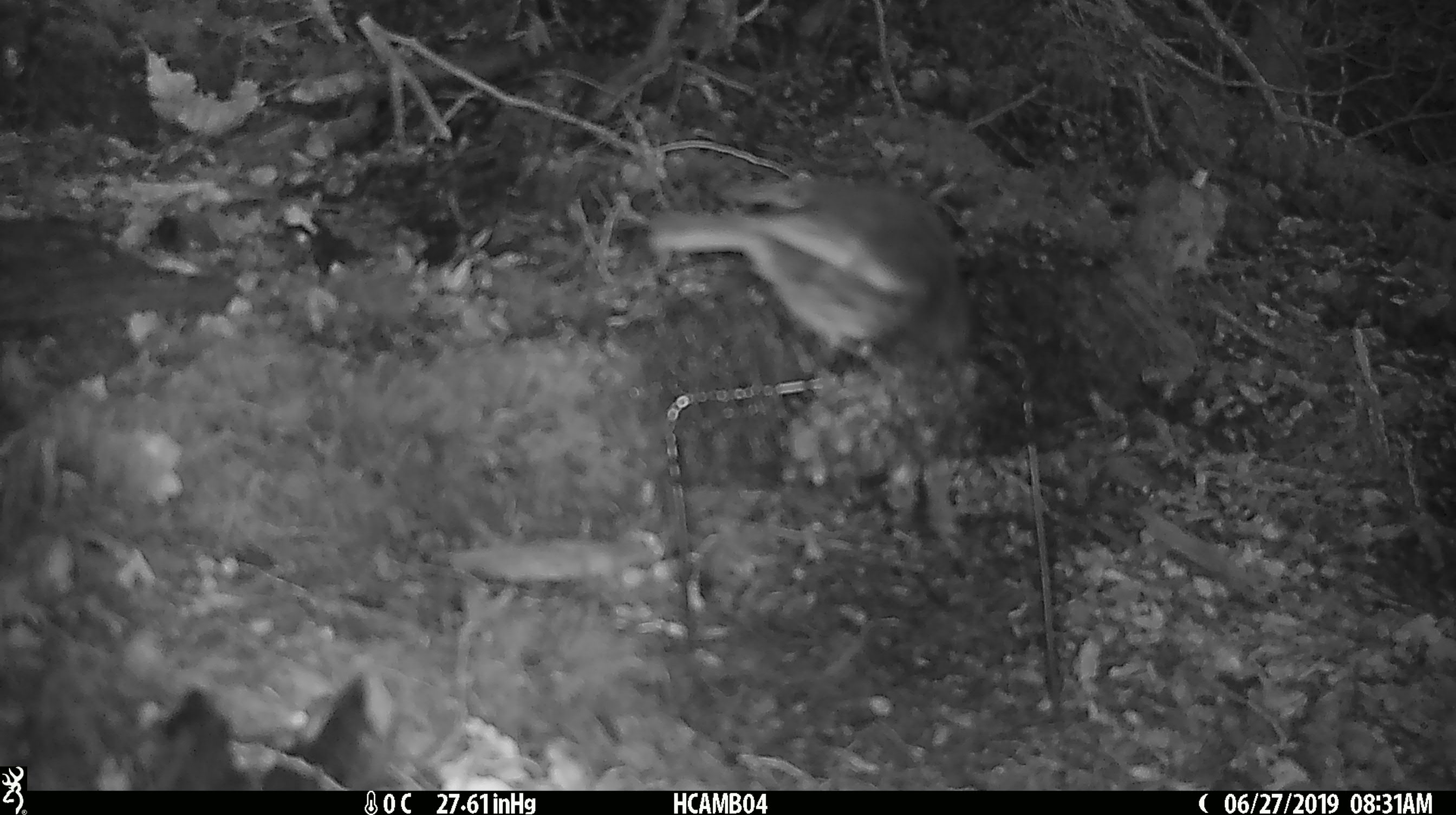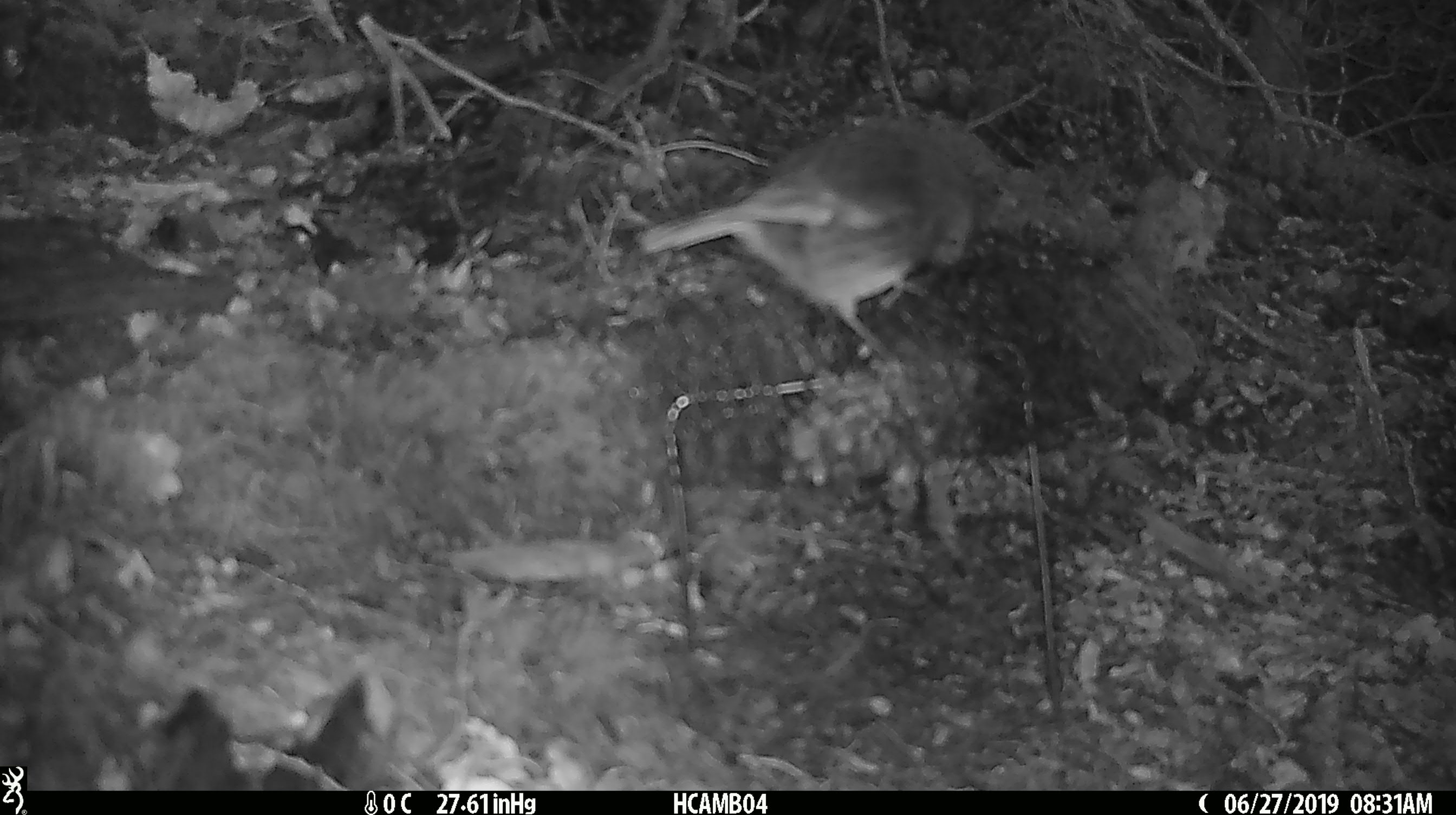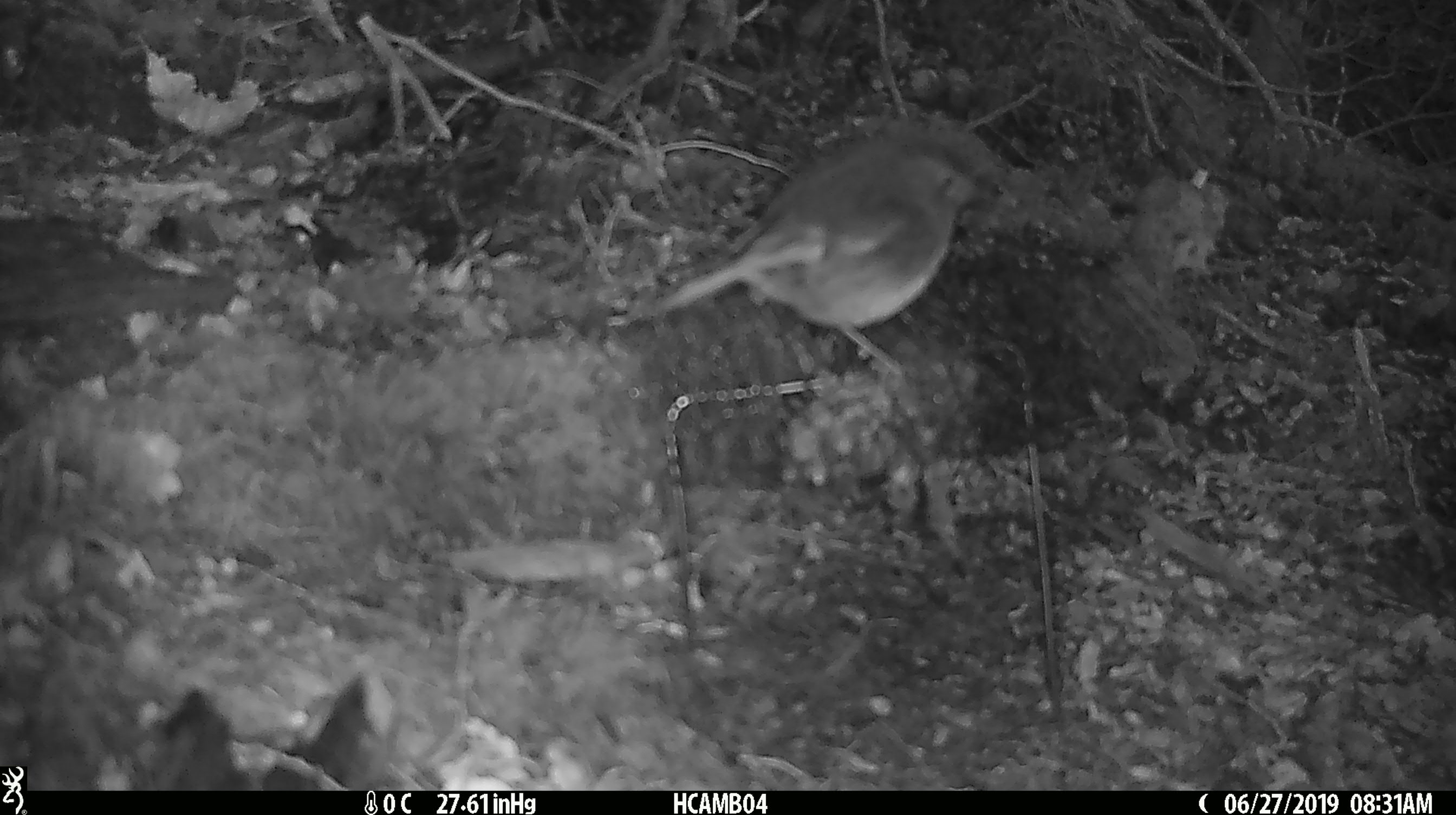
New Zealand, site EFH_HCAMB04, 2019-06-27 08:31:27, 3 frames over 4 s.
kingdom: Animalia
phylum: Chordata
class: Aves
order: Passeriformes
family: Petroicidae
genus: Petroica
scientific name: Petroica australis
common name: new zealand robin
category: robin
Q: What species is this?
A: Robin (new zealand robin) (Petroica australis).